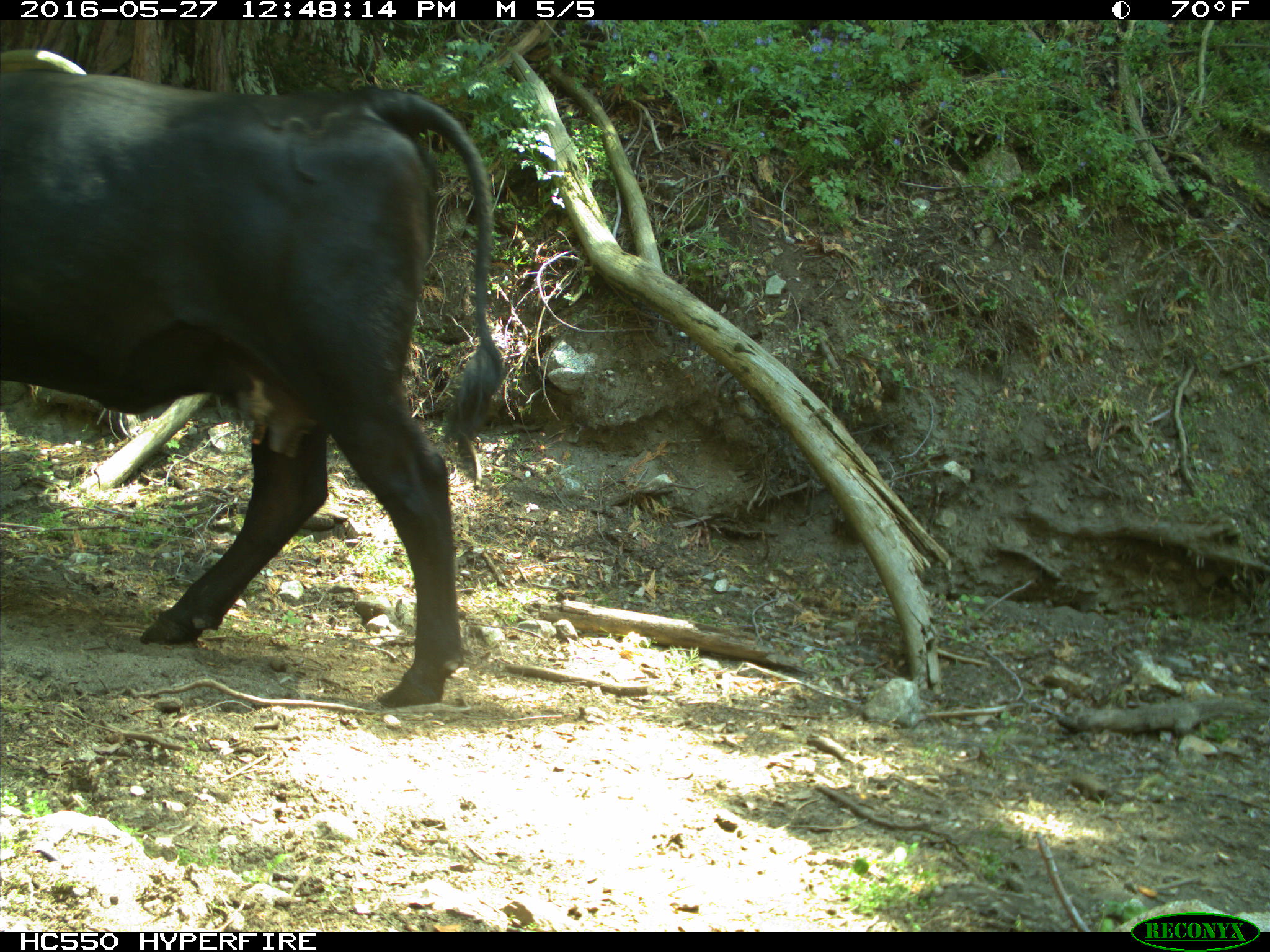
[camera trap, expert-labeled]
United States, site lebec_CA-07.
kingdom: Animalia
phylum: Chordata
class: Mammalia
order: Artiodactyla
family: Bovidae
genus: Bos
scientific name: Bos taurus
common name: domestic cow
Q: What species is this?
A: Bos taurus (domestic cow).